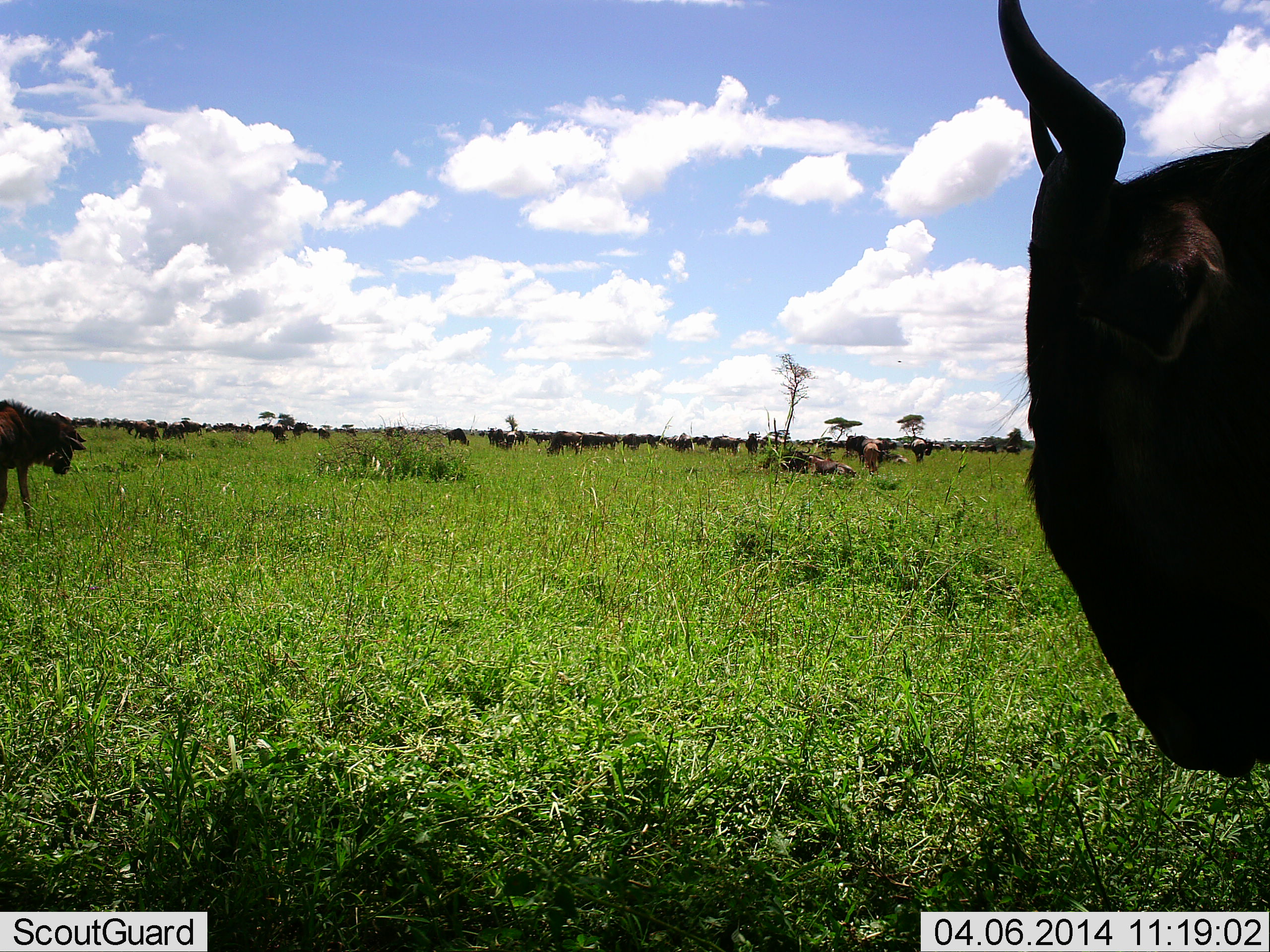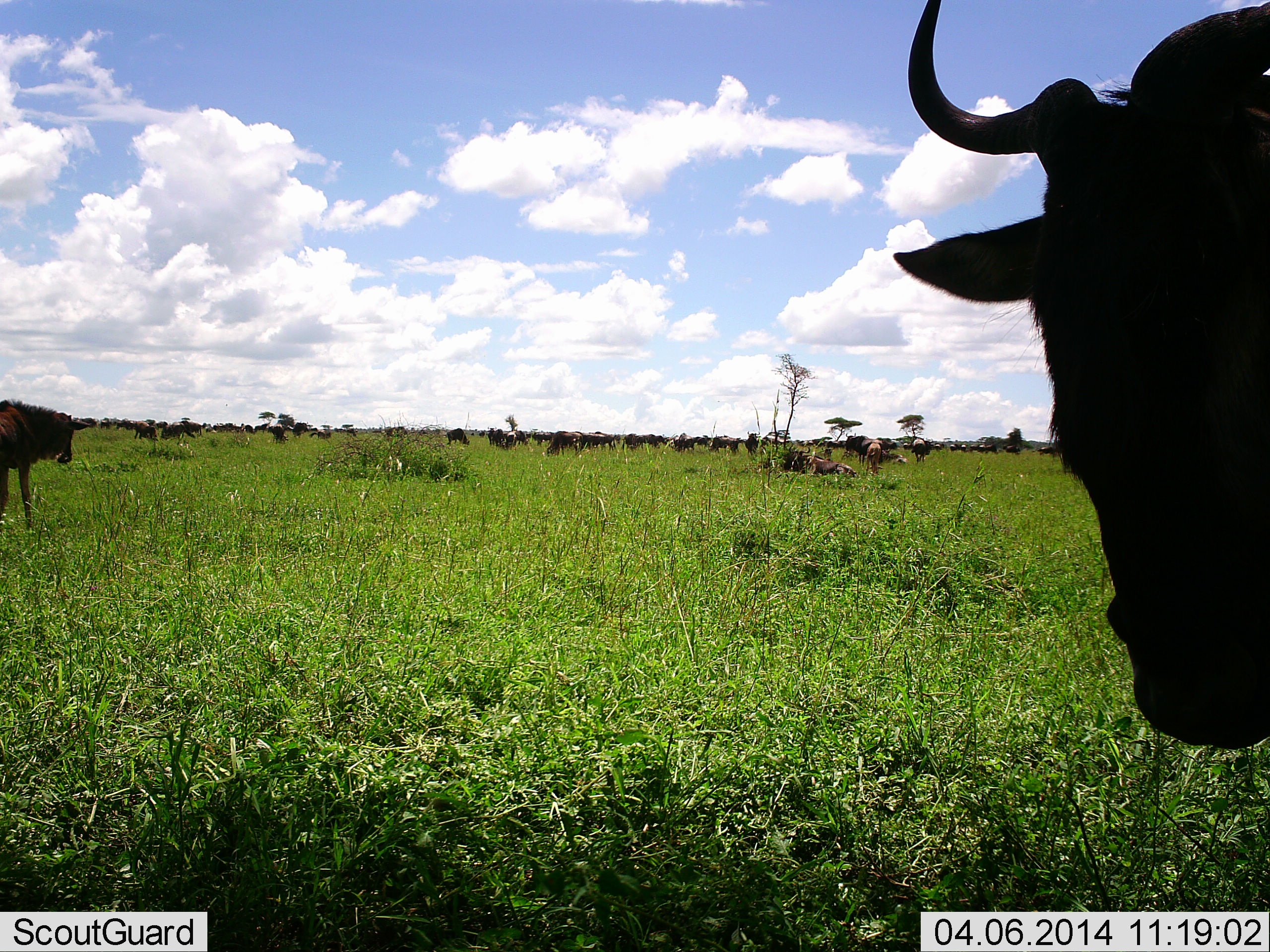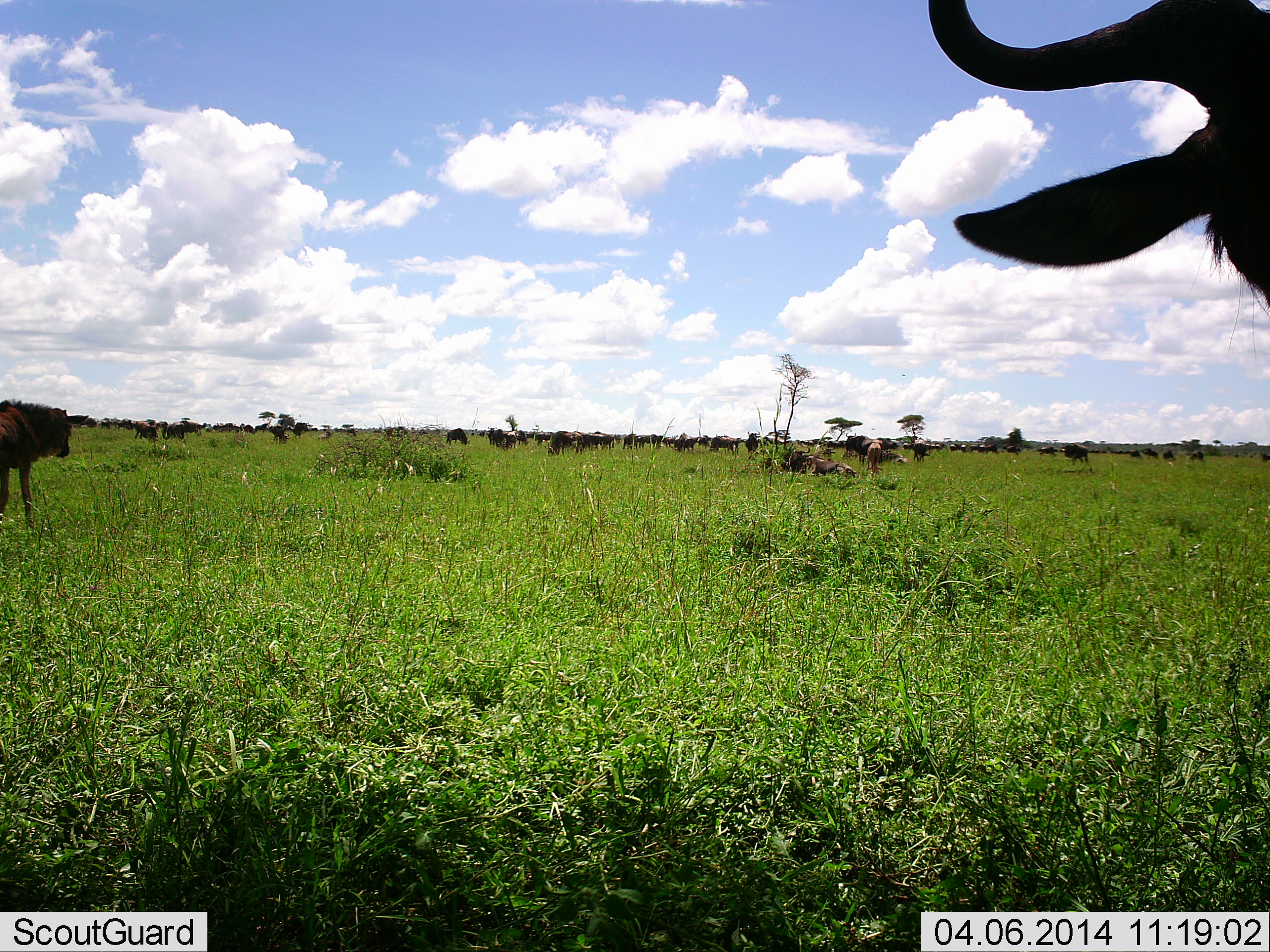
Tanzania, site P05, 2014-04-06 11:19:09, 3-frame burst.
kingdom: Animalia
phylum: Chordata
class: Mammalia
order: Artiodactyla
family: Bovidae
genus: Connochaetes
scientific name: Connochaetes taurinus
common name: blue wildebeest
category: wildebeest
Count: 11-50.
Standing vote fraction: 100%.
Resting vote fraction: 50%.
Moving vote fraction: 20%.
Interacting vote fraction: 0%.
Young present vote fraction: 10%.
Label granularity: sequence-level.